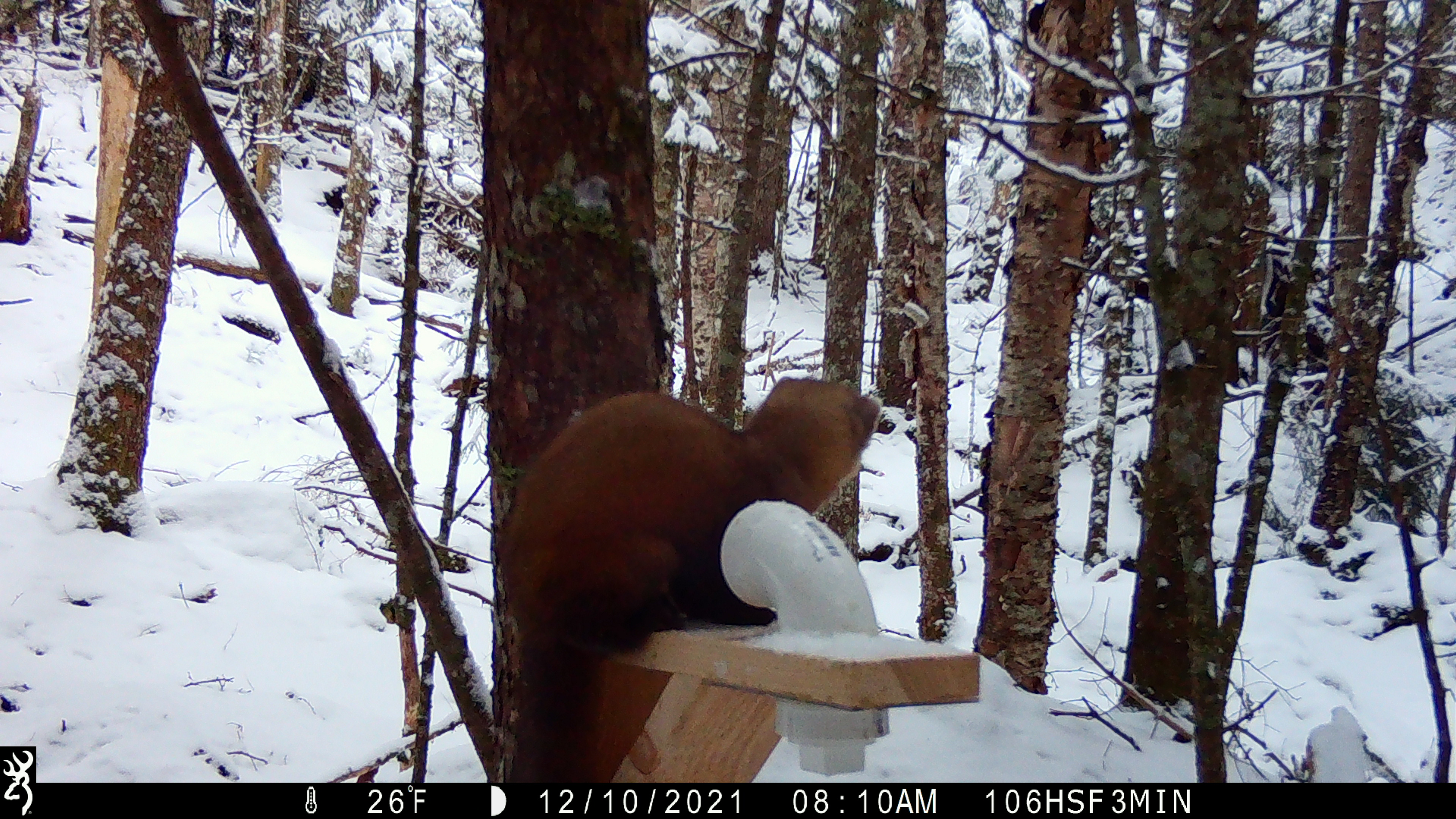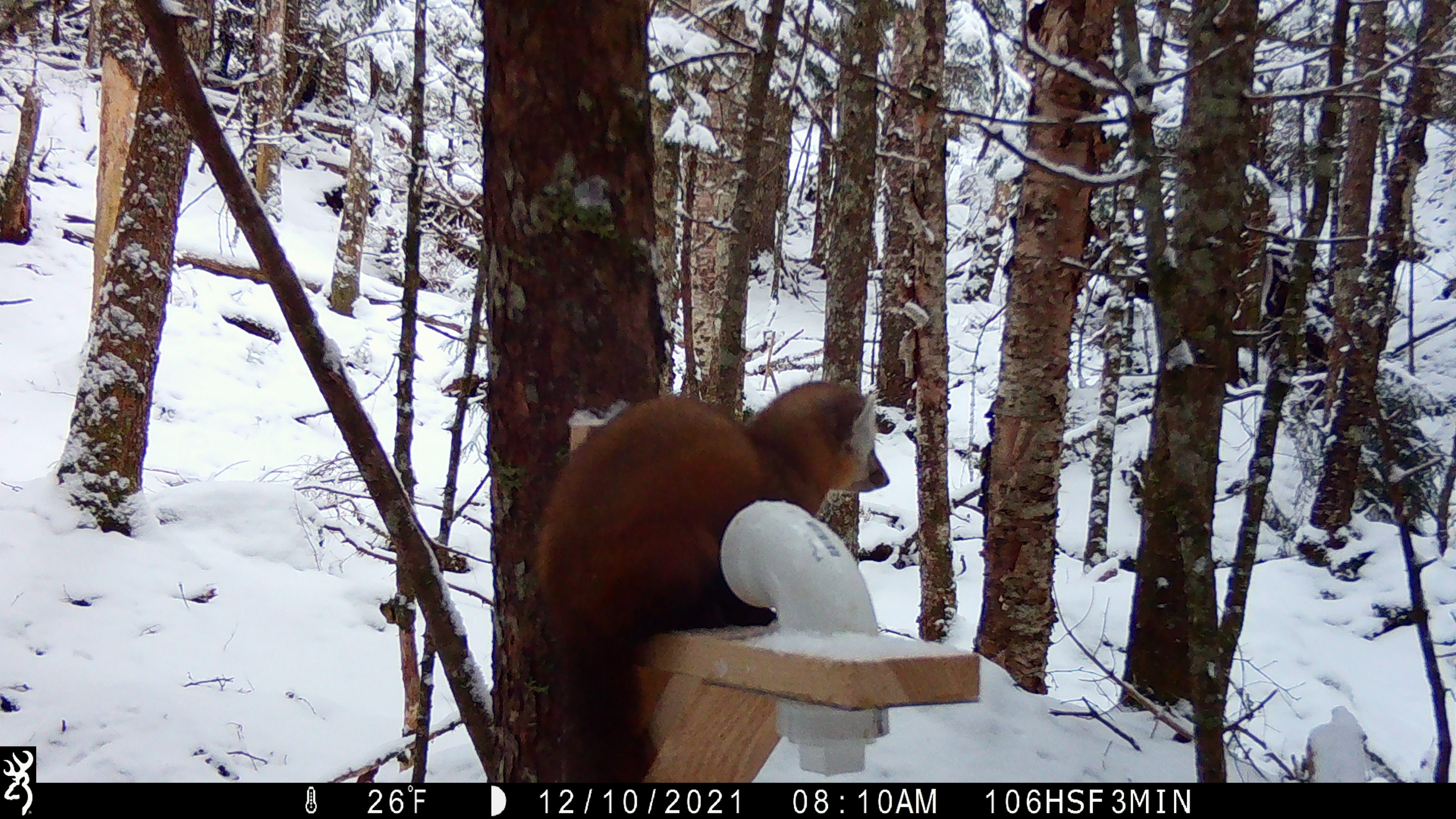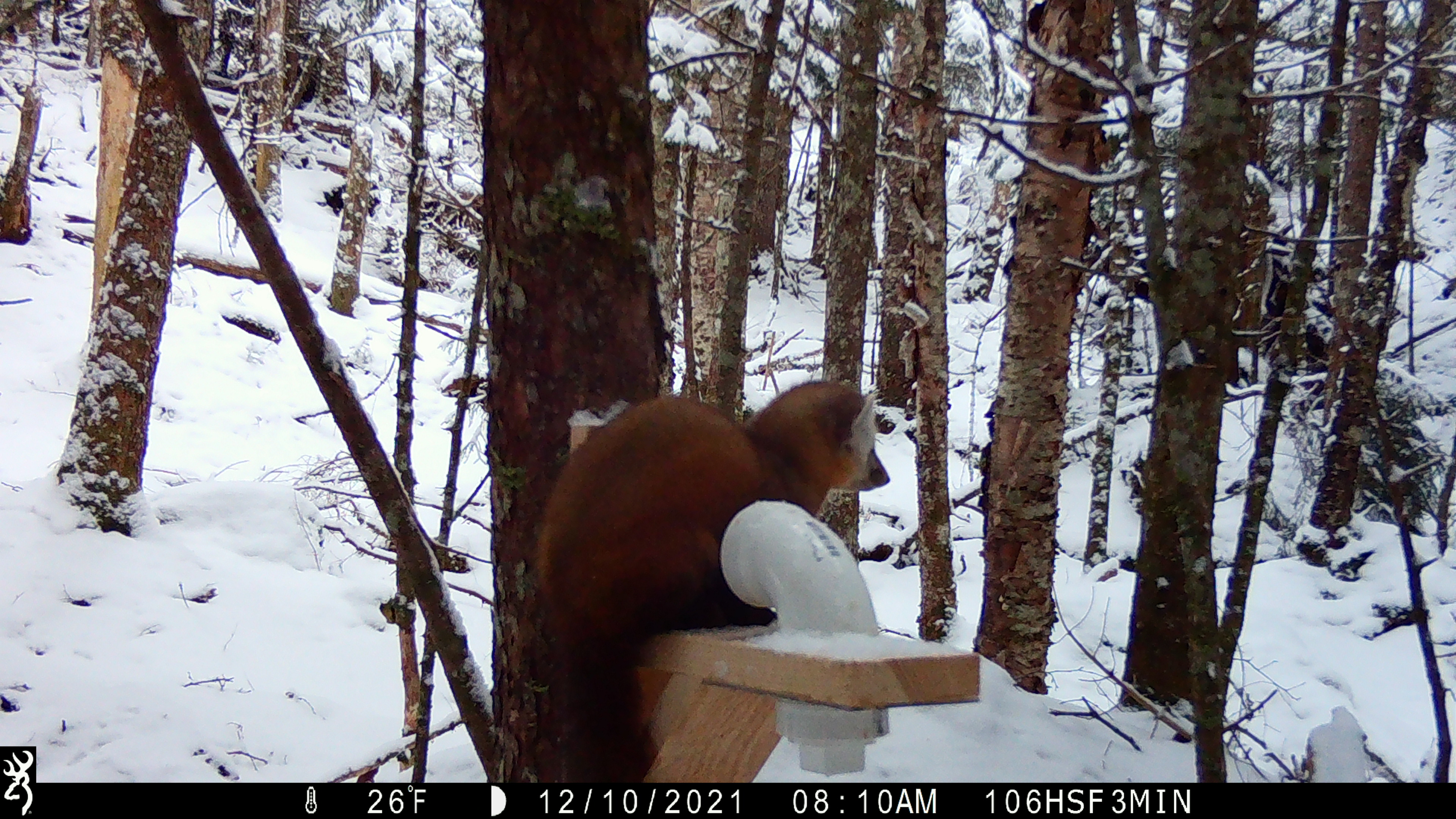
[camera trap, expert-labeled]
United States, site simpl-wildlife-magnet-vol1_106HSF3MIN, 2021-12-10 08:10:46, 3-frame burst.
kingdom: Animalia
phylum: Chordata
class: Mammalia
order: Carnivora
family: Mustelidae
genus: Martes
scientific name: Martes americana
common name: american marten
American marten (Martes americana).